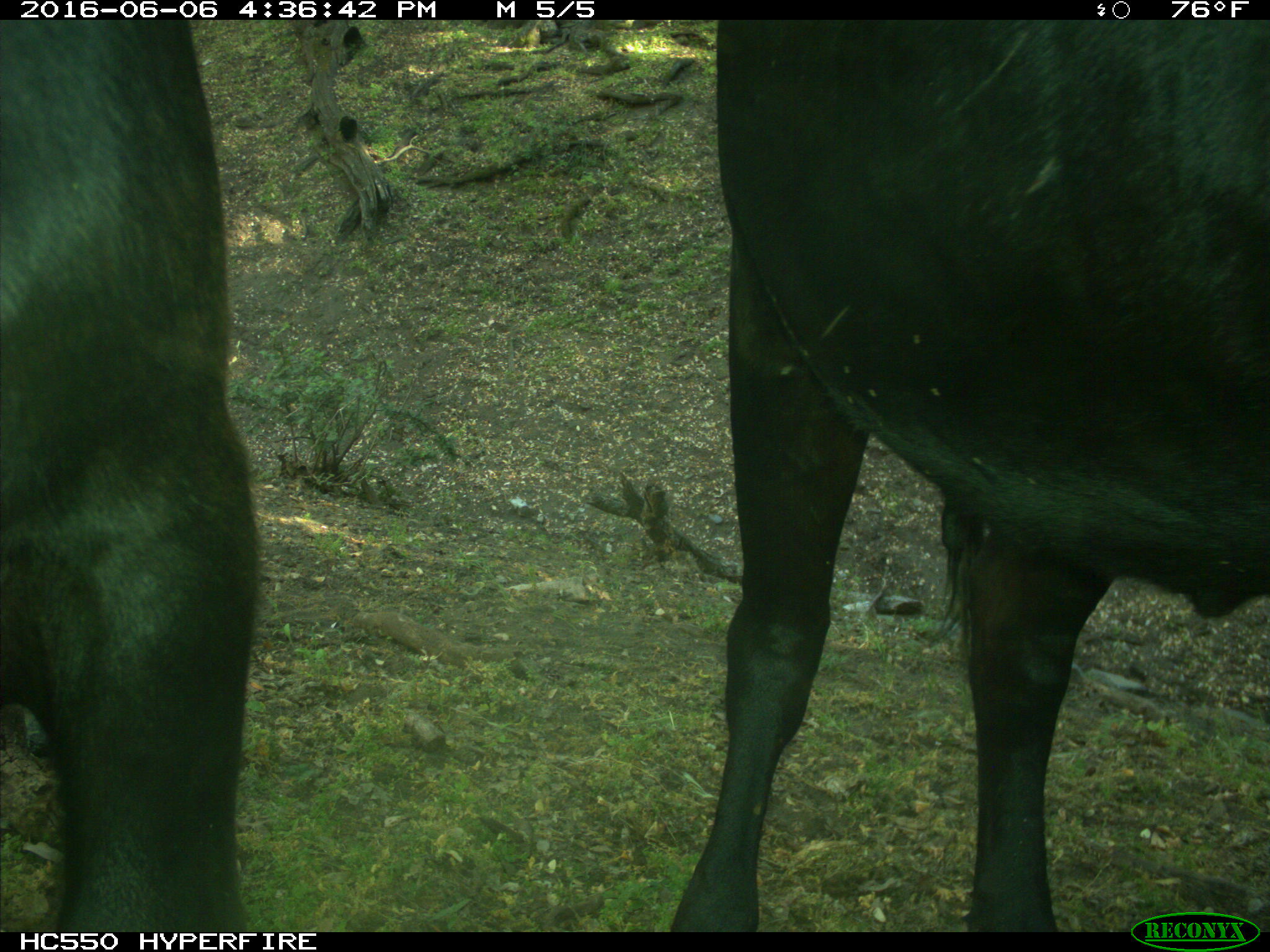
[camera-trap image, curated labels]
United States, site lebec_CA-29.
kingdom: Animalia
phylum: Chordata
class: Mammalia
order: Artiodactyla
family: Bovidae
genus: Bos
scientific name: Bos taurus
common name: domestic cow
Bos taurus (domestic cow).